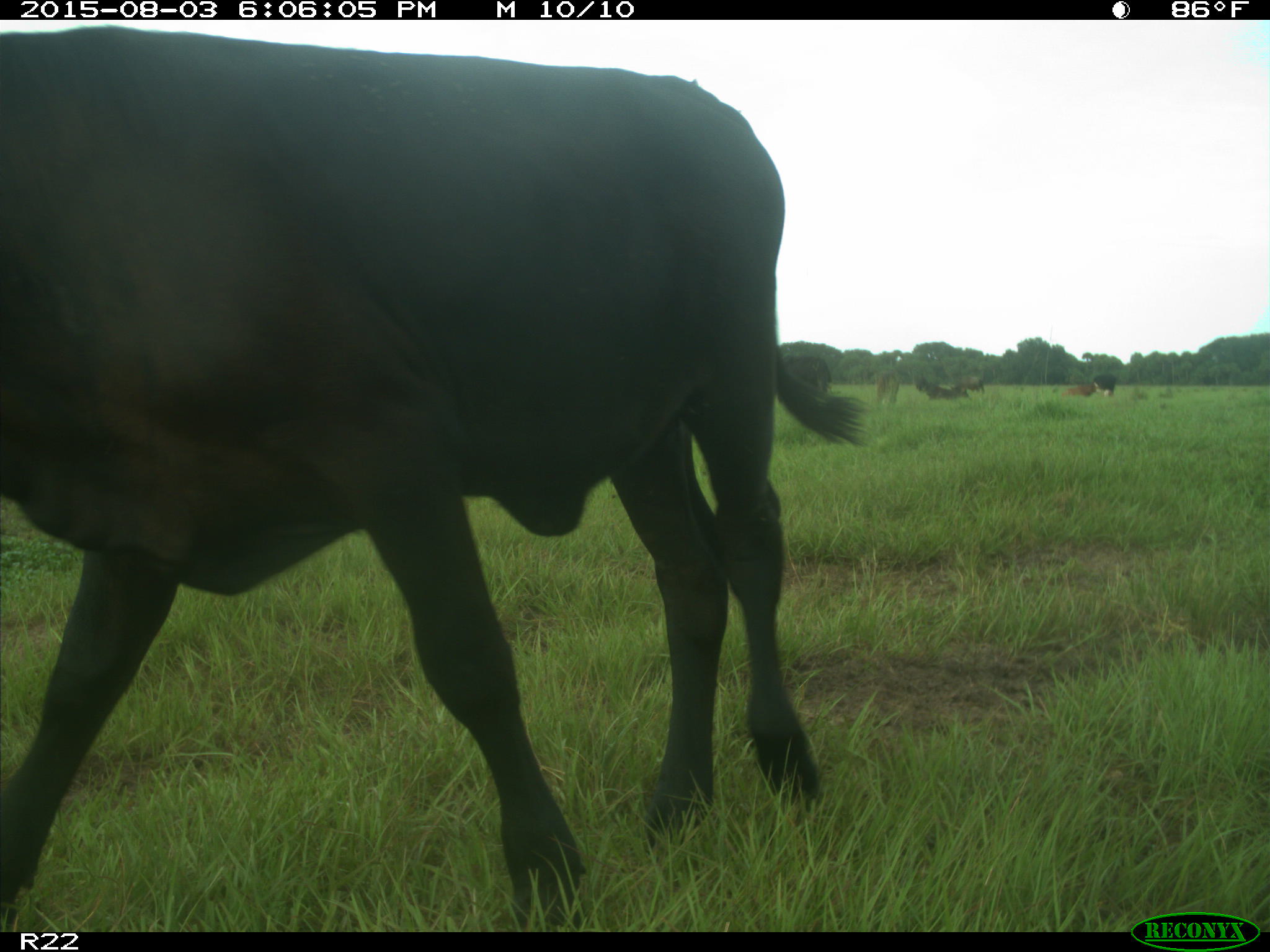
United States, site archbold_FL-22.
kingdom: Animalia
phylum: Chordata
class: Mammalia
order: Artiodactyla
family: Bovidae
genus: Bos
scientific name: Bos taurus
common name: domestic cow